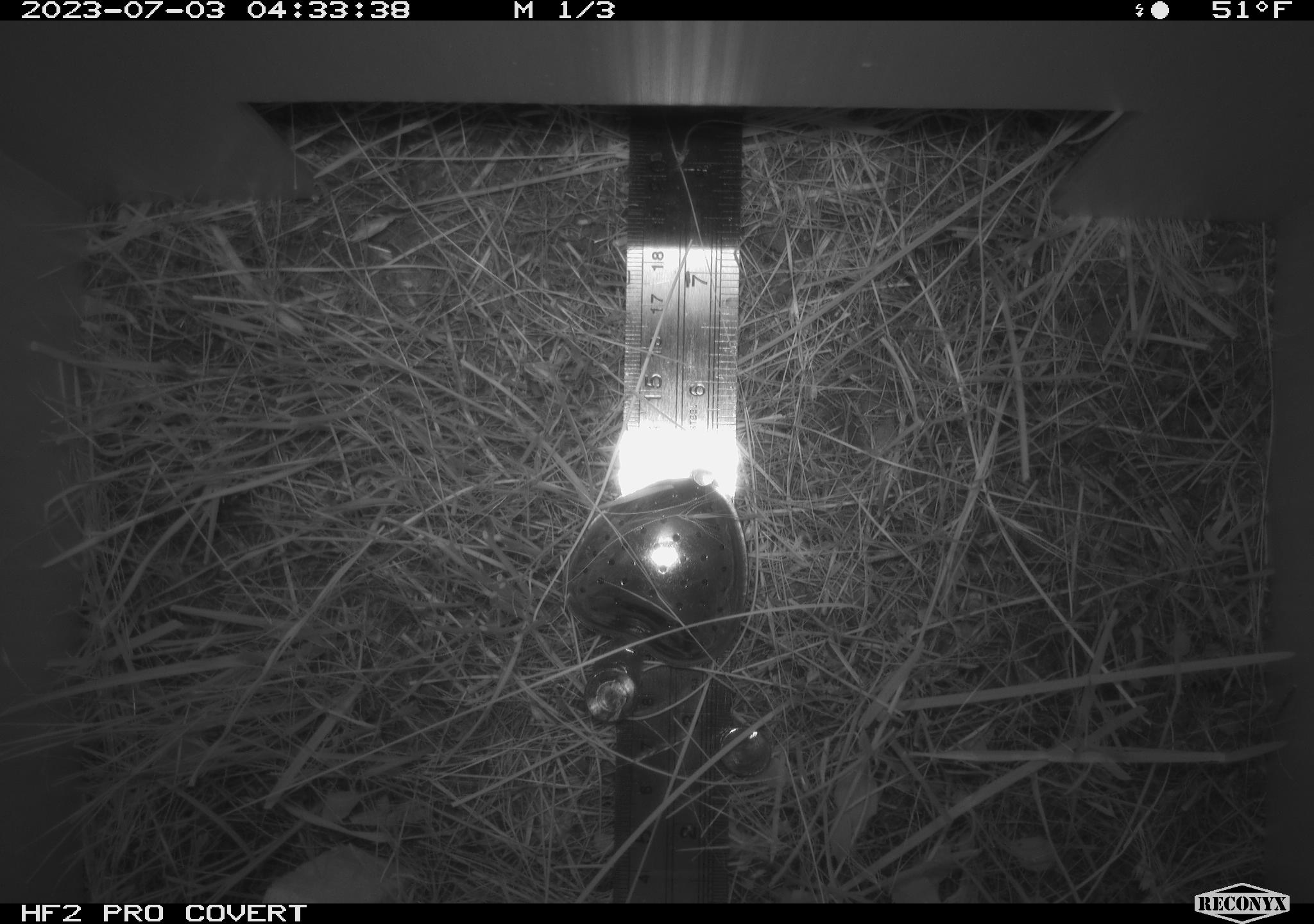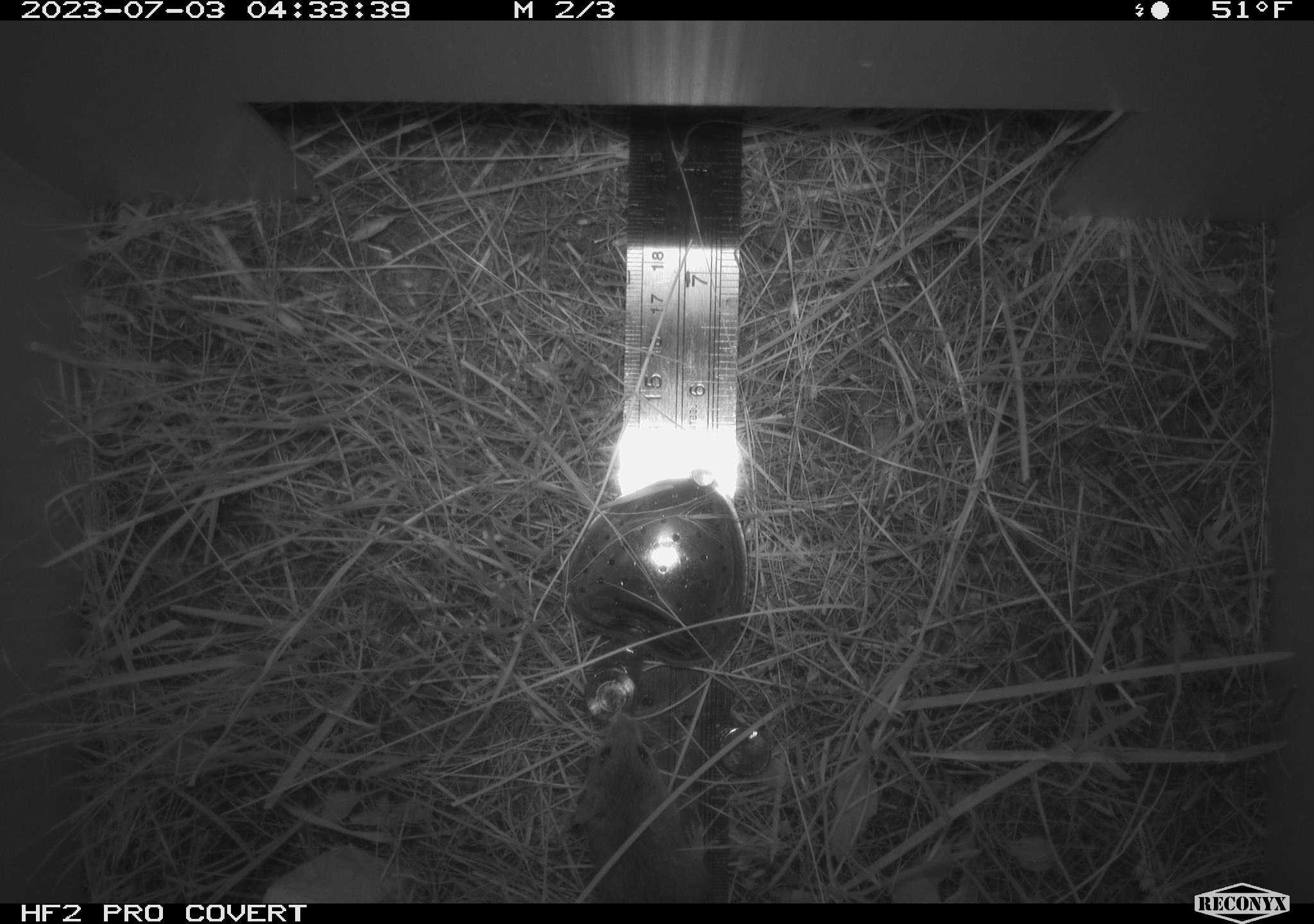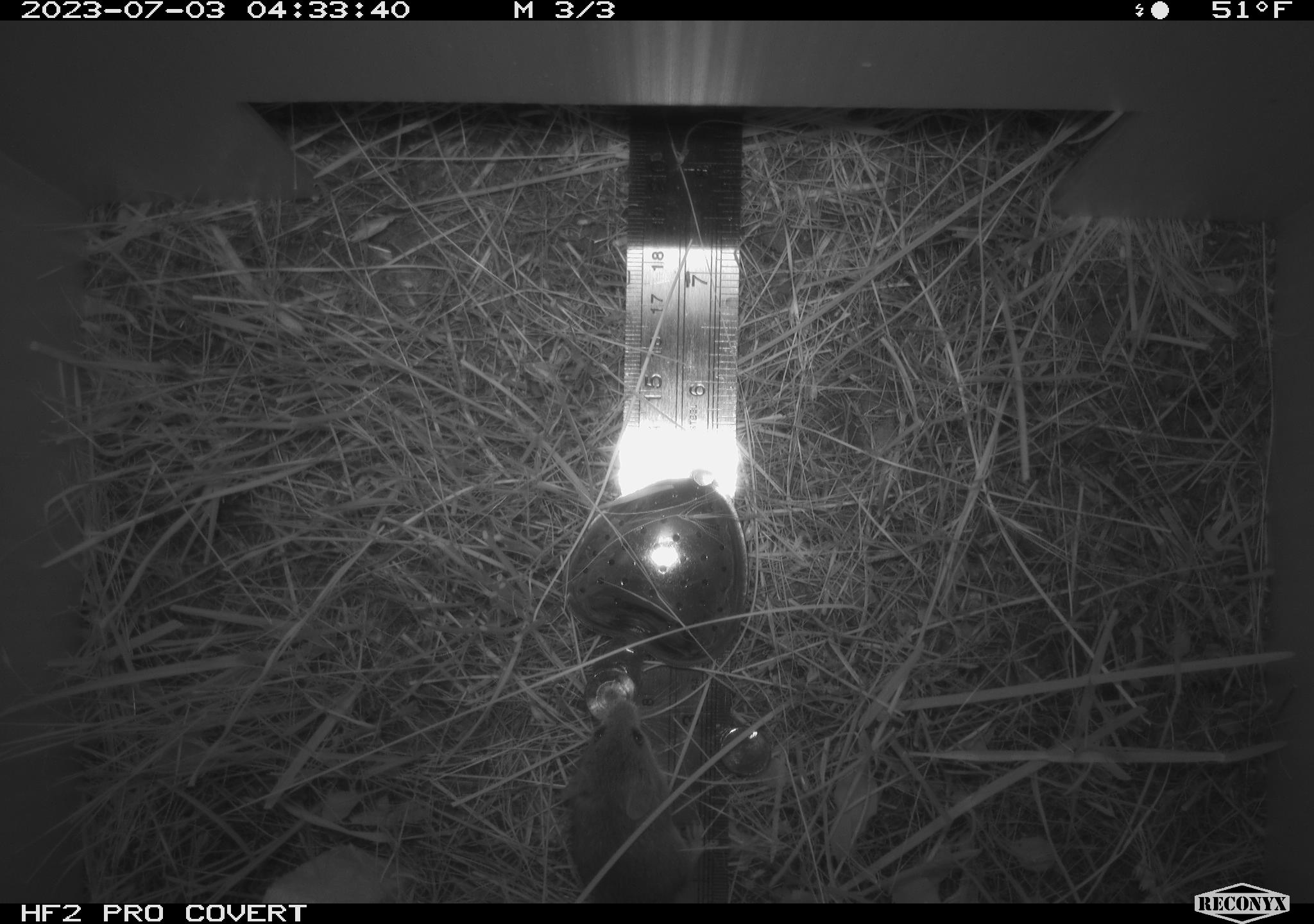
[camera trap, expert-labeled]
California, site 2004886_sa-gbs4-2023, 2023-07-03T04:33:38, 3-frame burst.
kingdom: Animalia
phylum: Chordata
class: Mammalia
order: Rodentia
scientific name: Rodentia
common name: mouse species